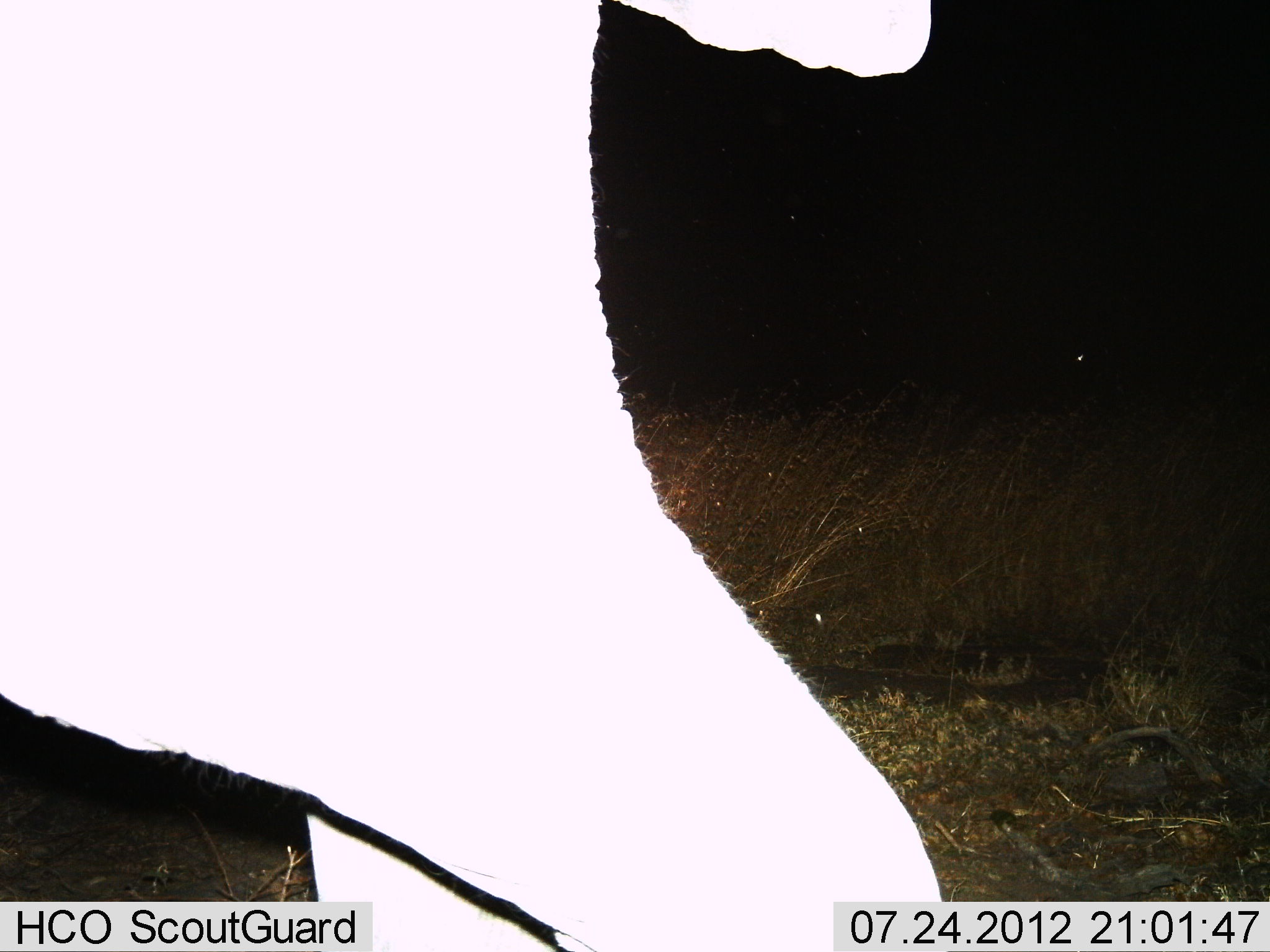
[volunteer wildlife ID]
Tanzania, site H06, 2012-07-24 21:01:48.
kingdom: Animalia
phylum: Chordata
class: Mammalia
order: Proboscidea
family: Elephantidae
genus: Loxodonta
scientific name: Loxodonta africana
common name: african bush elephant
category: elephant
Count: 1.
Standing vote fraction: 20%.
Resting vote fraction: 0%.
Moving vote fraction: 80%.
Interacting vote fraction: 0%.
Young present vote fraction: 0%.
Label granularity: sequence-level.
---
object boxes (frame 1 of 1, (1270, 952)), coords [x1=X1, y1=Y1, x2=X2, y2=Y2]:
animal: [x1=0, y1=0, x2=945, y2=951]